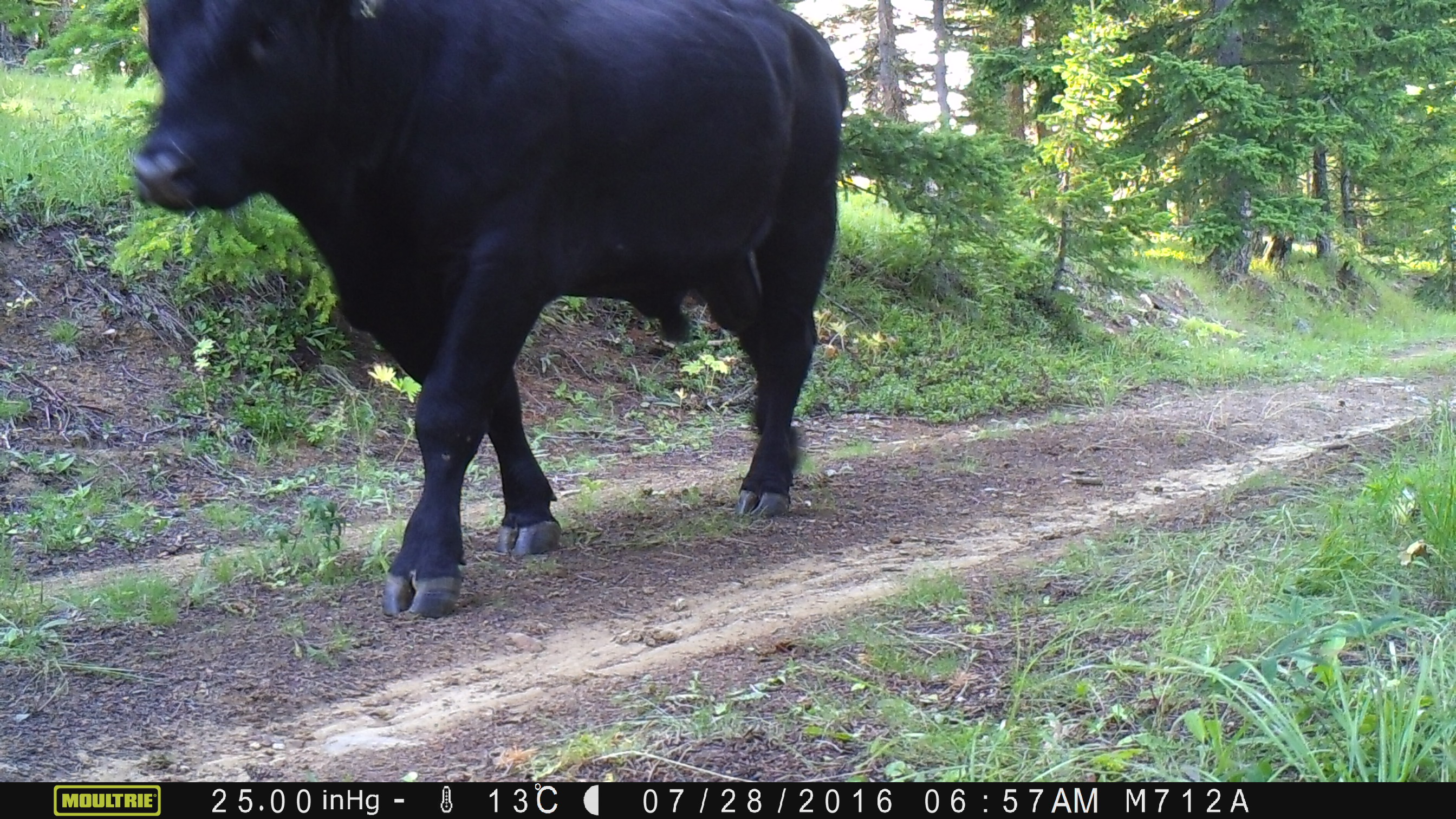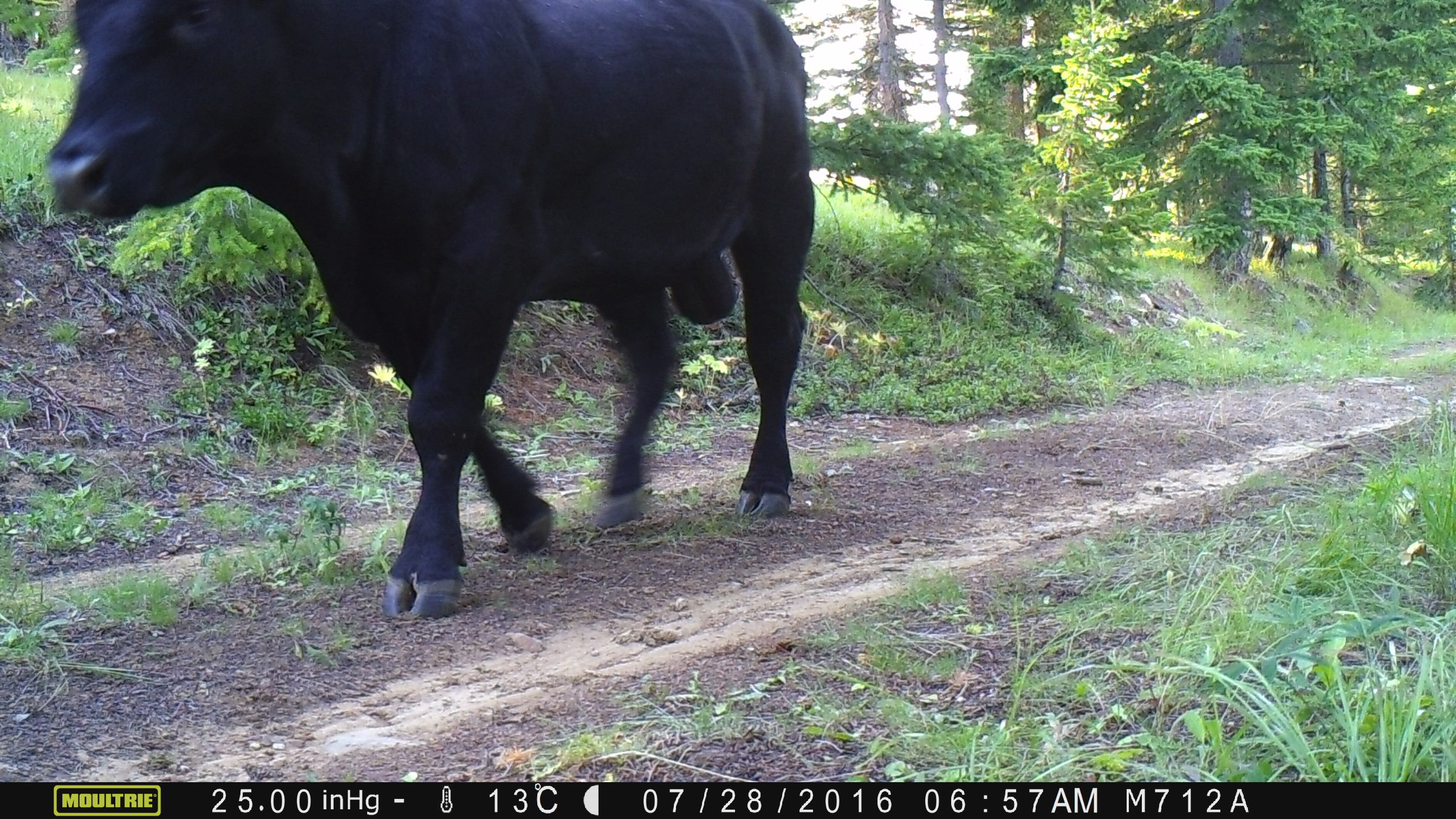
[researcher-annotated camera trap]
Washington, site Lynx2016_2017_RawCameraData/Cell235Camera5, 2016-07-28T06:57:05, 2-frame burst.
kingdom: Animalia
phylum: Chordata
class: Mammalia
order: Artiodactyla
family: Bovidae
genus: Bos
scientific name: Bos taurus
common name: domestic cattle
Domestic cattle (Bos taurus). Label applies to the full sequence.